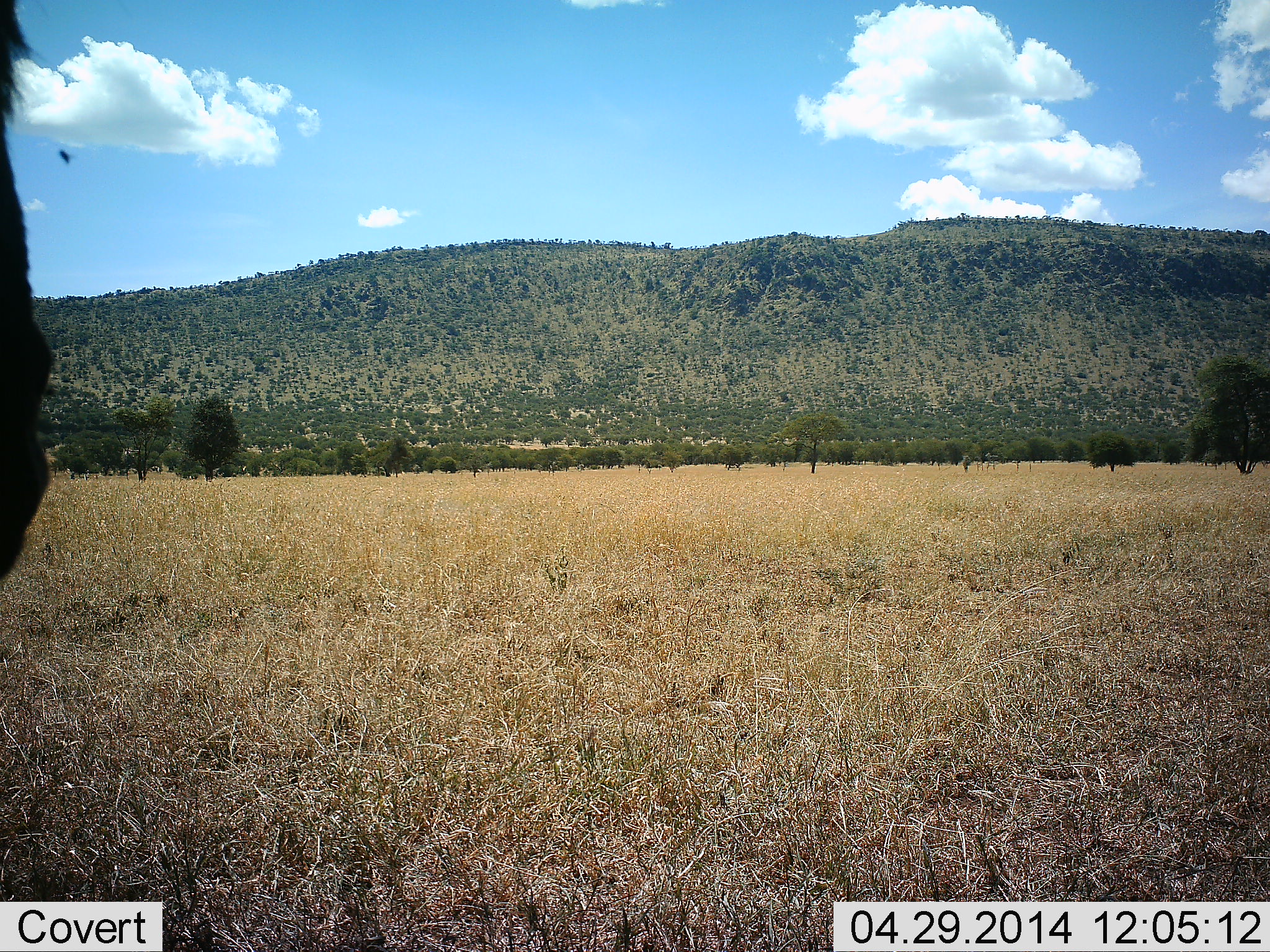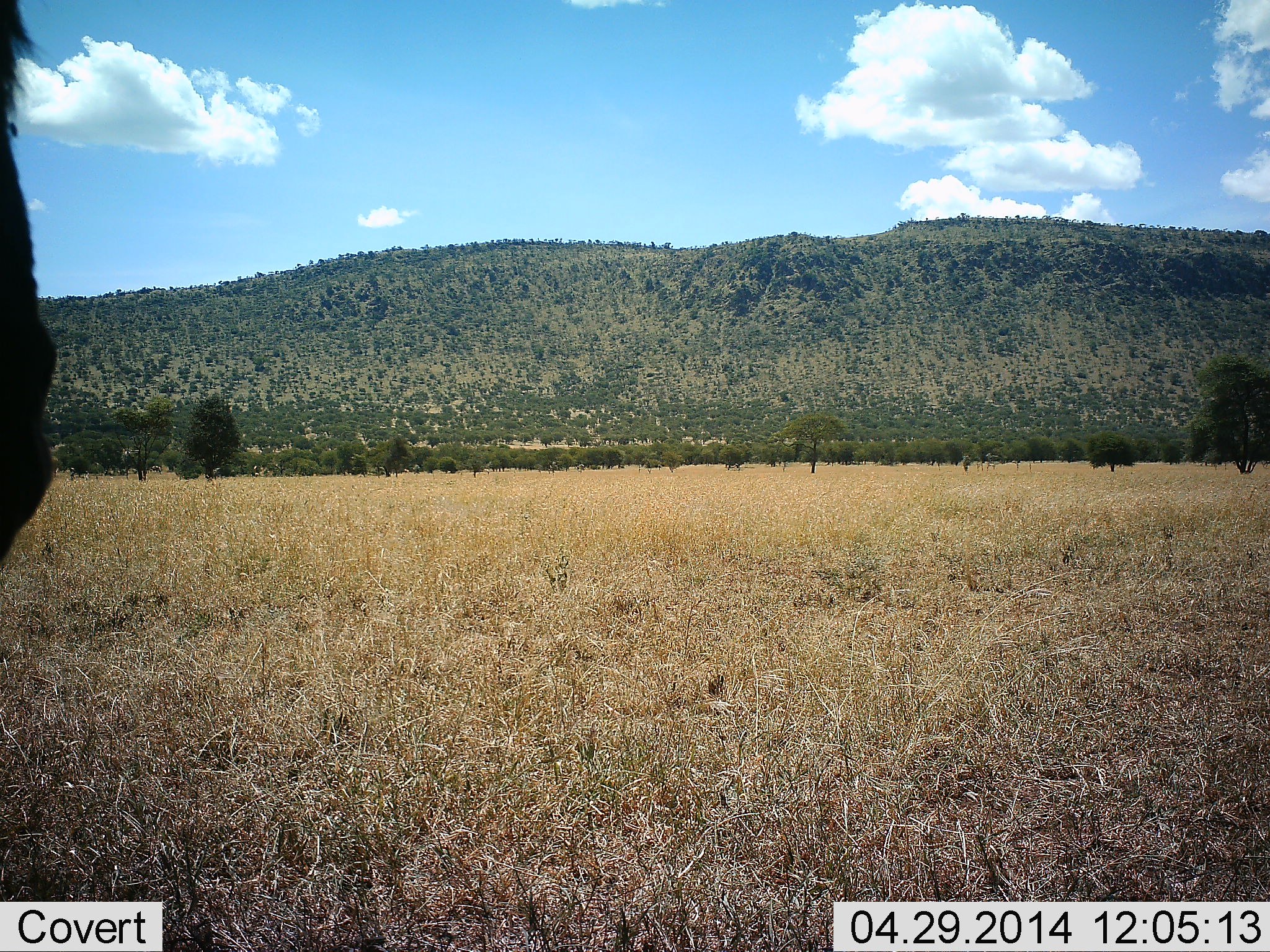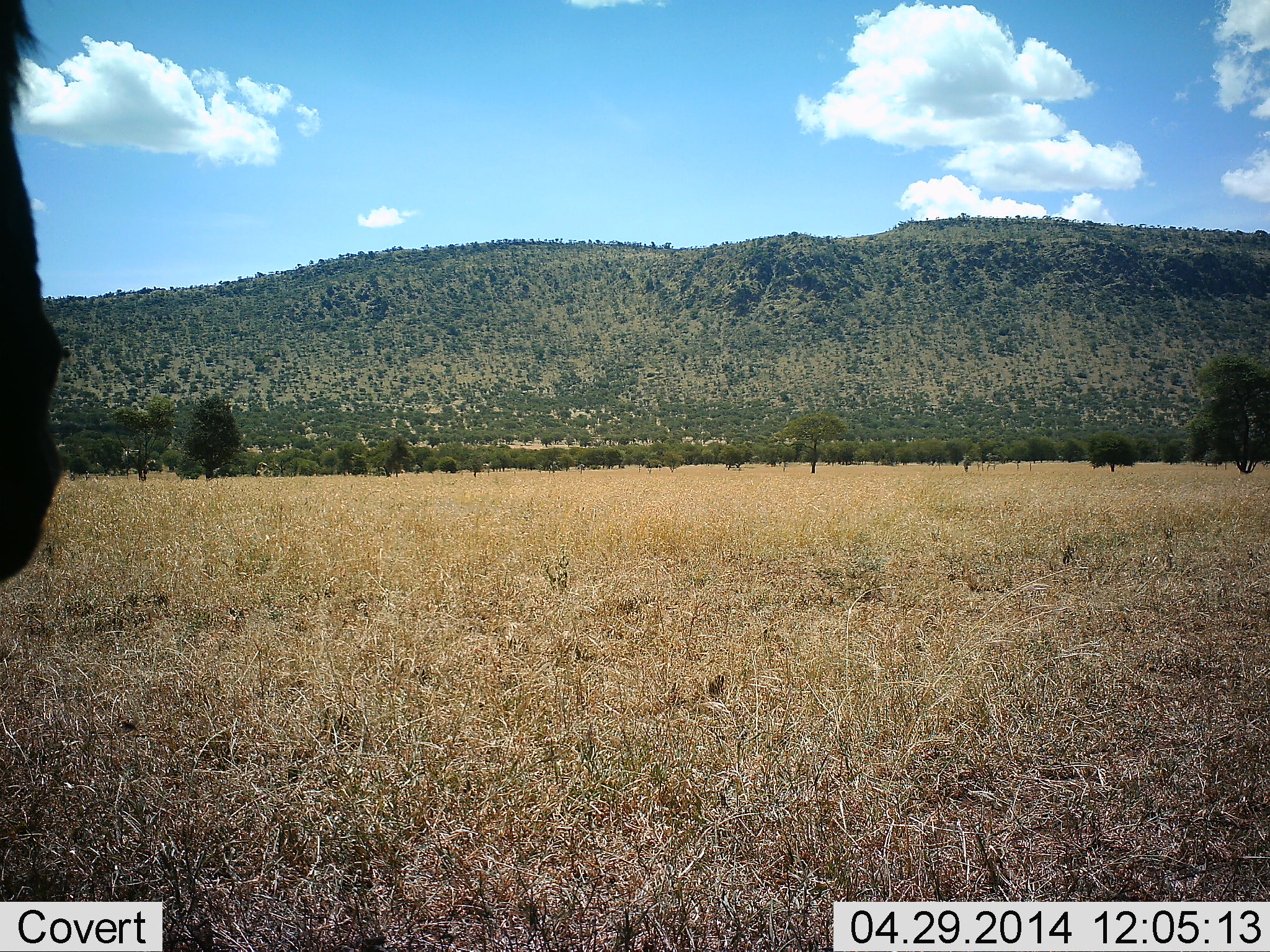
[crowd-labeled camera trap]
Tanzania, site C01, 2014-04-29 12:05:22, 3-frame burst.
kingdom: Animalia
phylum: Chordata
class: Mammalia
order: Artiodactyla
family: Bovidae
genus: Connochaetes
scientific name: Connochaetes taurinus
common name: blue wildebeest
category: wildebeest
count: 1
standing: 100%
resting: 0%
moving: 0%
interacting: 0%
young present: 0%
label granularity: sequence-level